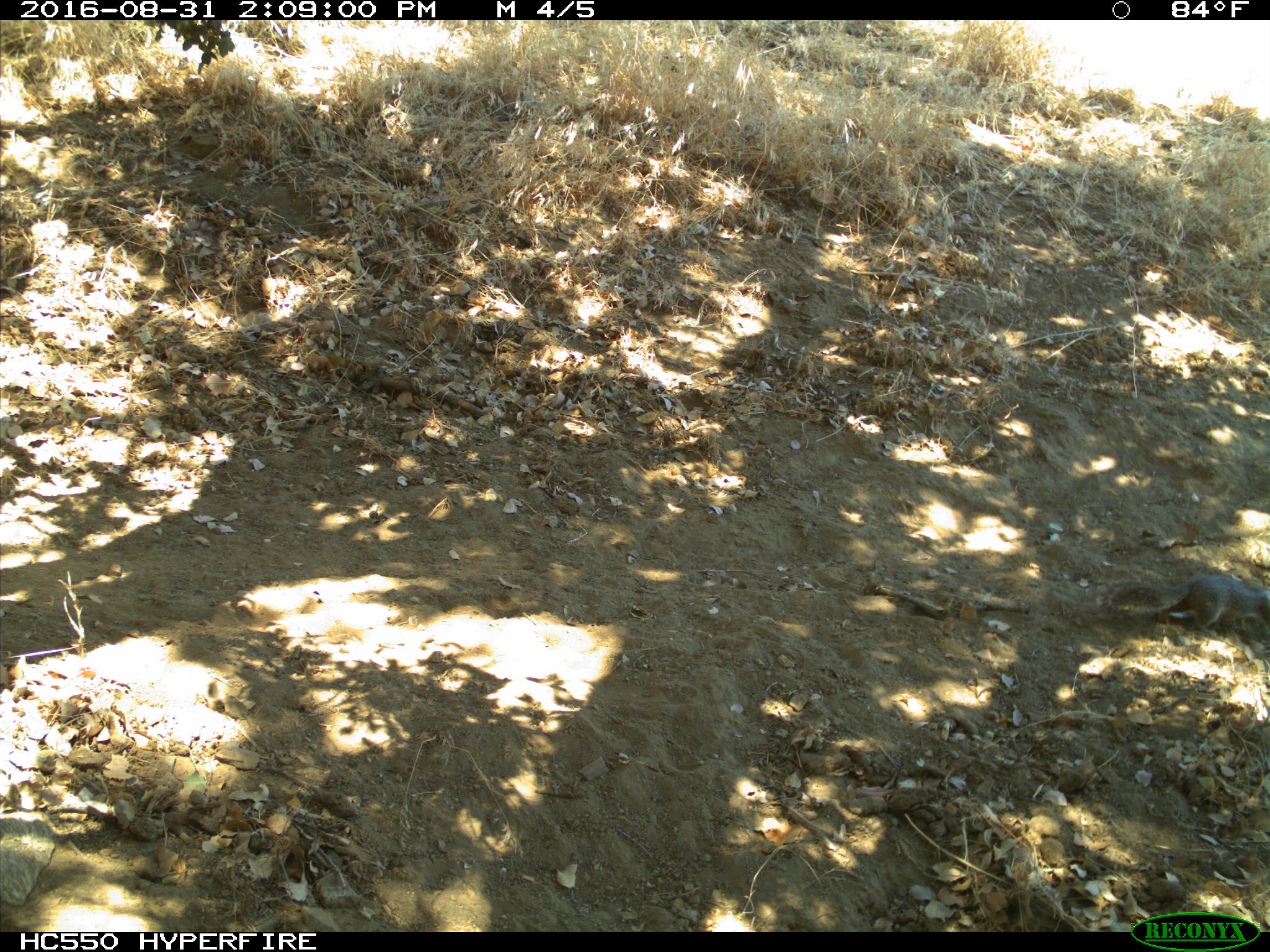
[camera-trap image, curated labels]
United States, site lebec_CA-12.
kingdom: Animalia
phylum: Chordata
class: Mammalia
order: Rodentia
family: Sciuridae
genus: Otospermophilus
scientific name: Otospermophilus beecheyi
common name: california ground squirrel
Otospermophilus beecheyi (california ground squirrel).